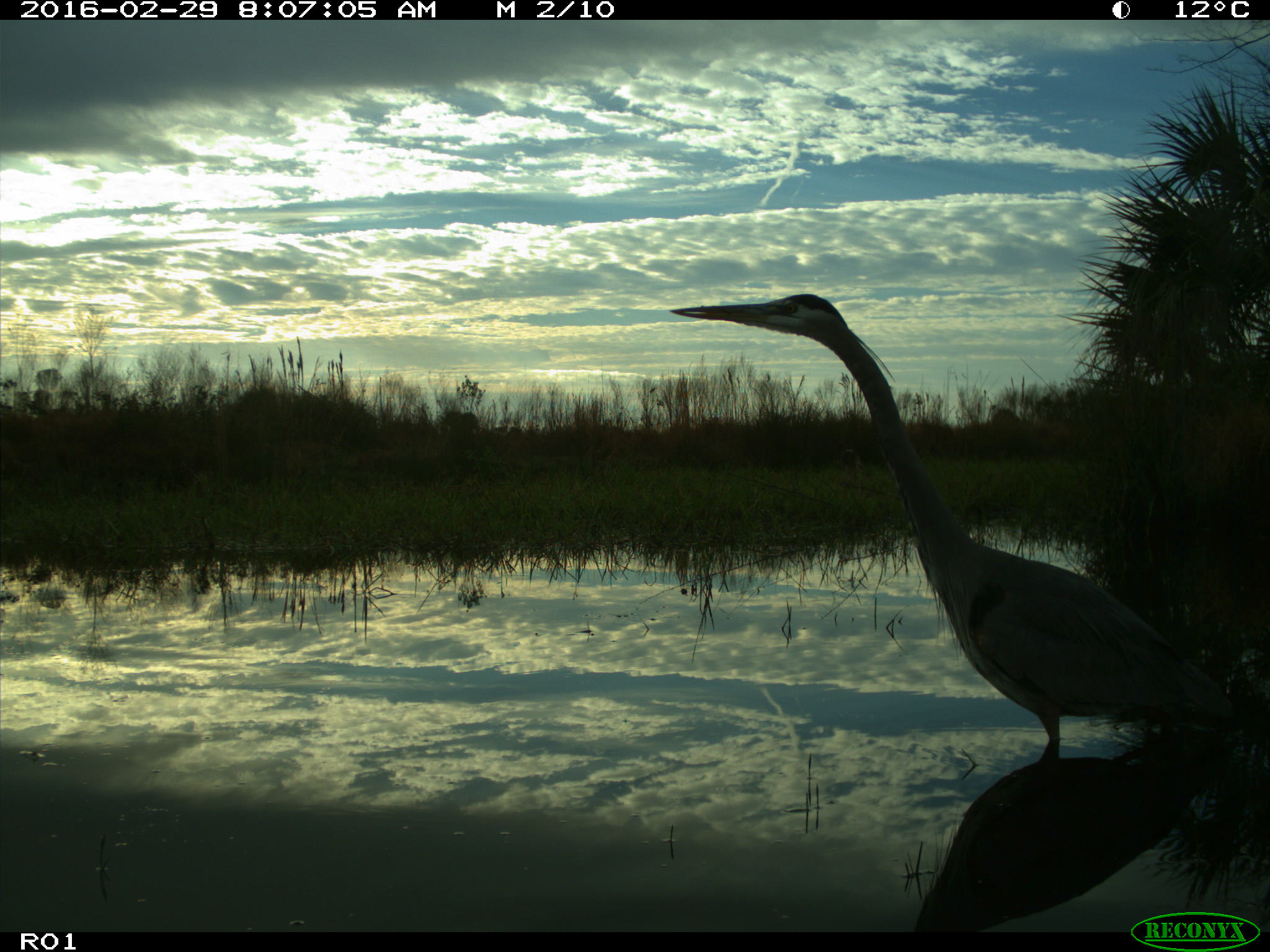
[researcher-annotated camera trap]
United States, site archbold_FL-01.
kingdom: Animalia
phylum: Chordata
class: Aves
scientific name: Aves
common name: birds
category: unidentified bird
Unidentified bird (birds) (Aves).